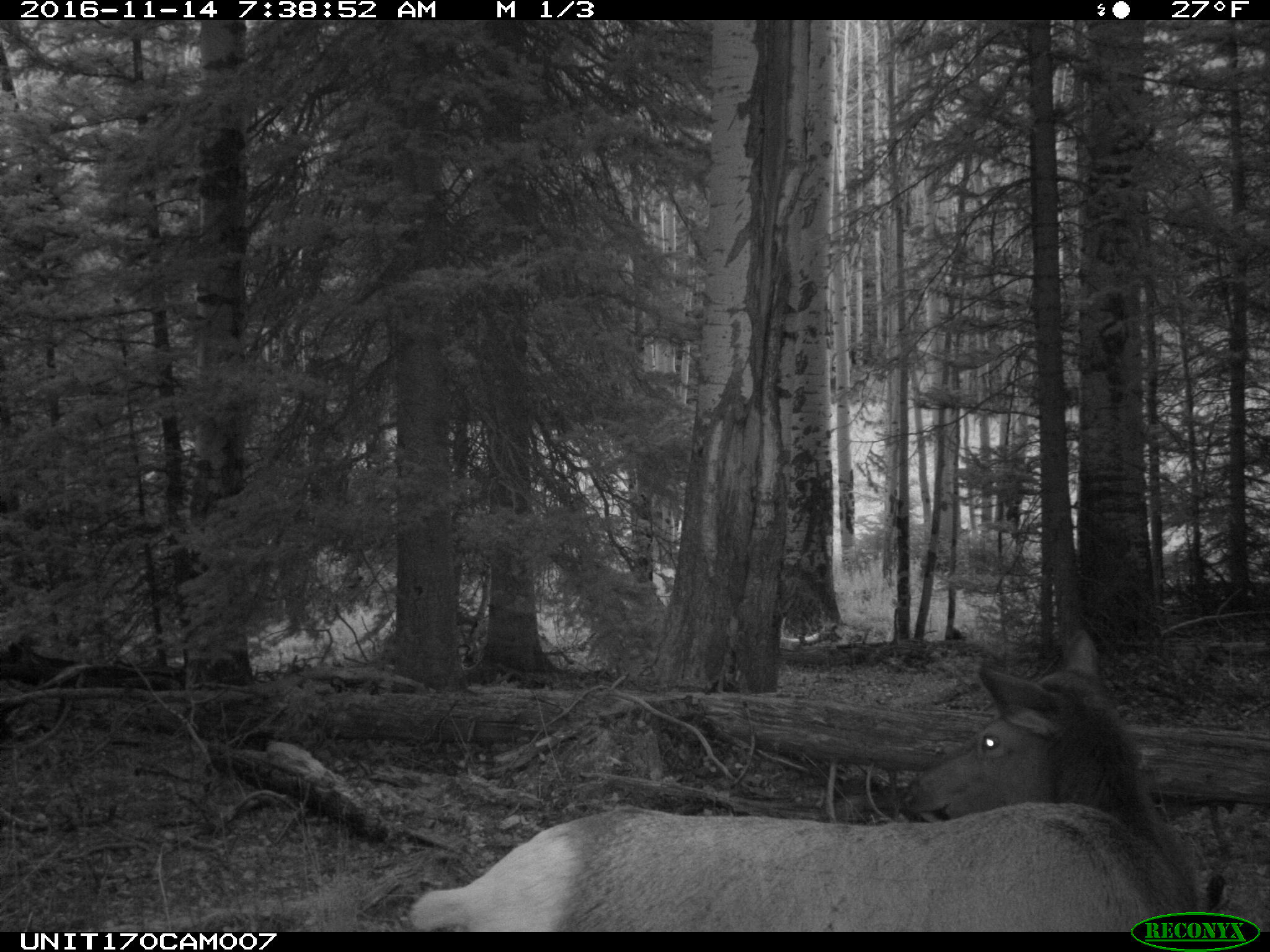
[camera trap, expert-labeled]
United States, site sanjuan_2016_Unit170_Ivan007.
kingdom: Animalia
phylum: Chordata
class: Mammalia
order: Artiodactyla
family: Cervidae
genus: Cervus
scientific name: Cervus elaphus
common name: red deer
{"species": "Cervus elaphus (red deer)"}